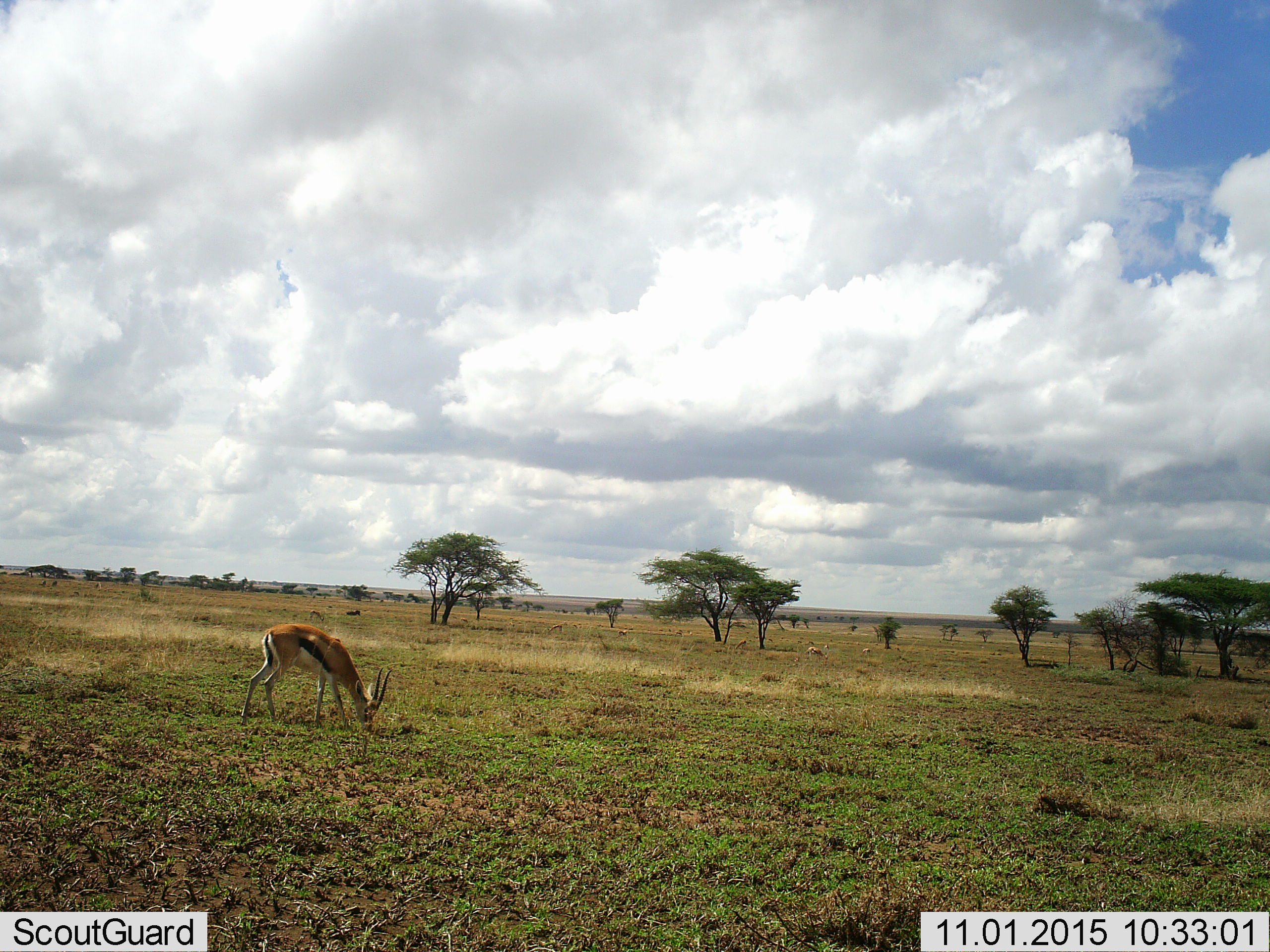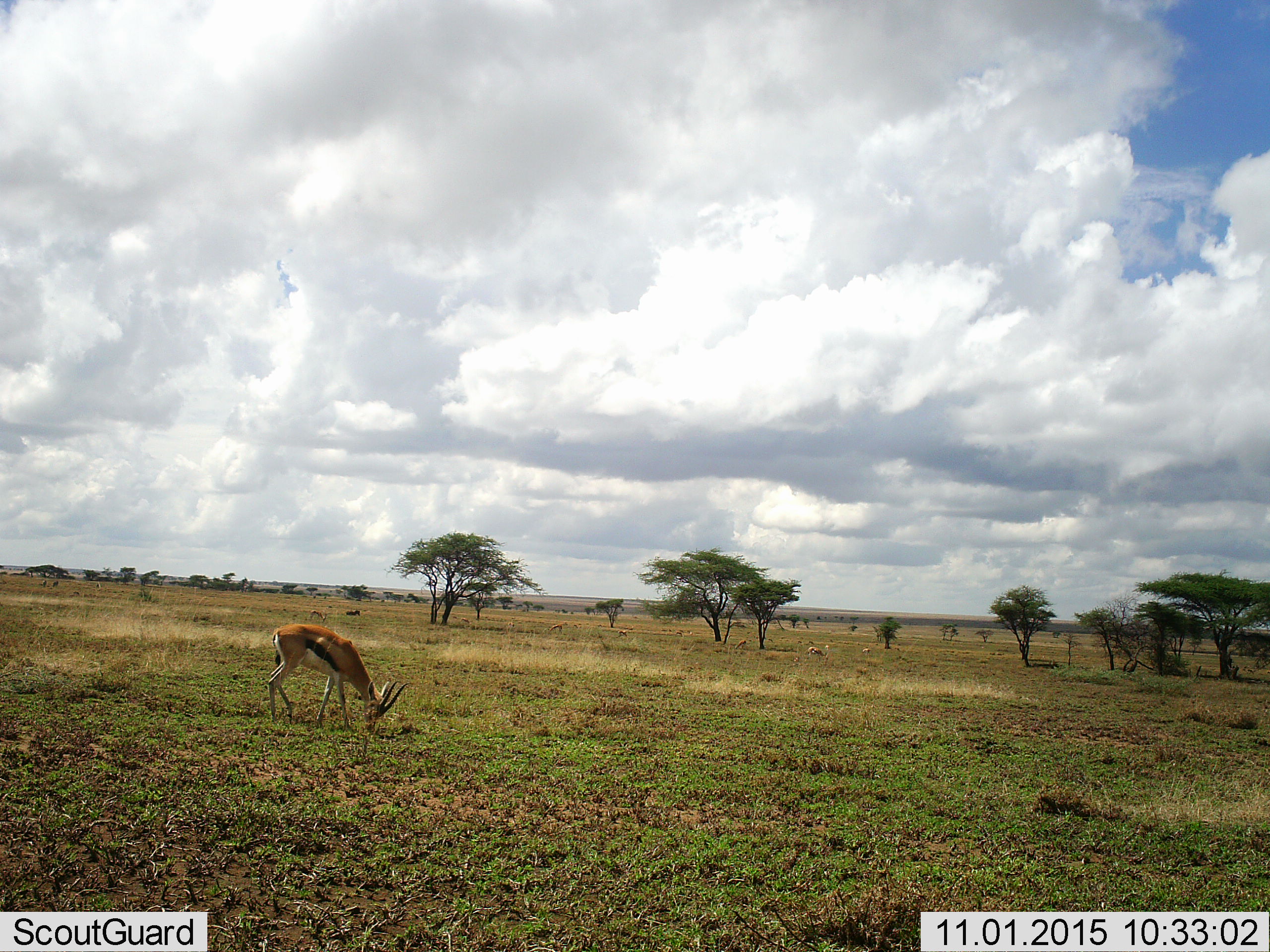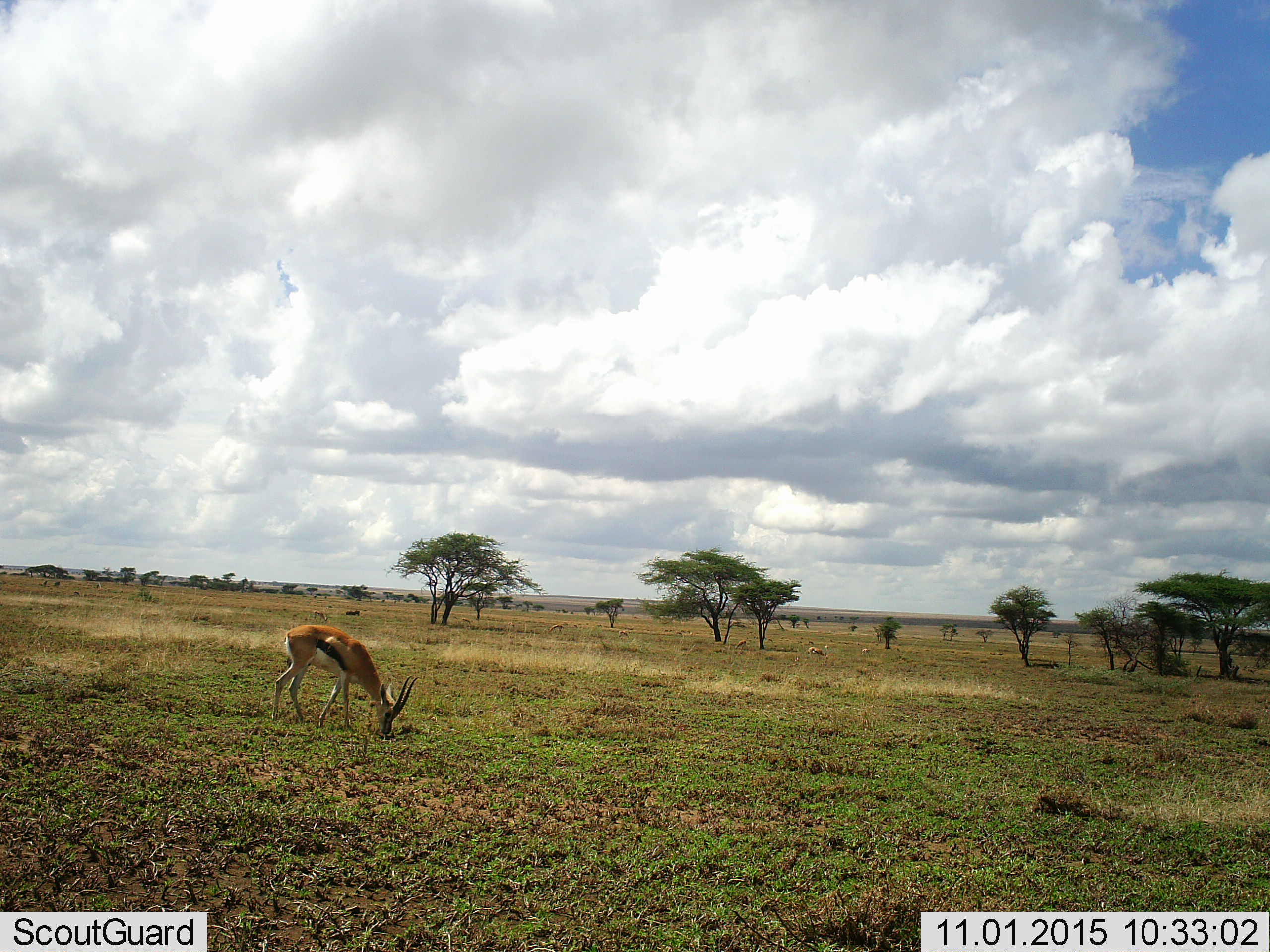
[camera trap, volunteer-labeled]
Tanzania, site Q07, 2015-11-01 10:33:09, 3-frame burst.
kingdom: Animalia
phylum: Chordata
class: Mammalia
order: Artiodactyla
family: Bovidae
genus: Eudorcas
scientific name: Eudorcas thomsonii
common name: thomson's gazelle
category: gazellethomsons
Gazellethomsons (thomson's gazelle) (Eudorcas thomsonii), count 1. Behavior (volunteer vote fractions): standing 20%, resting 10%, moving 60%, interacting 0%. Young present (vote fraction): 10%. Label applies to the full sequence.